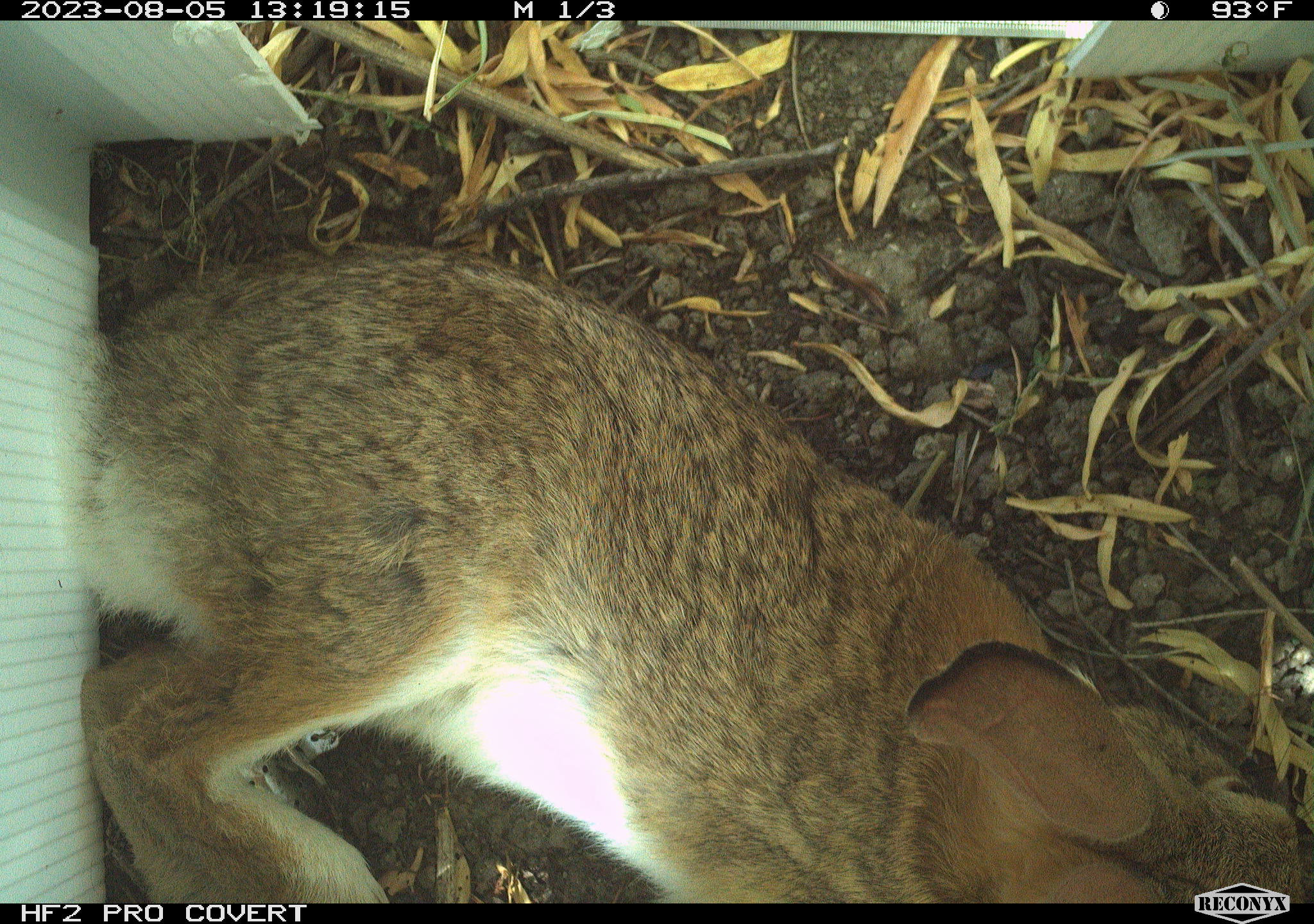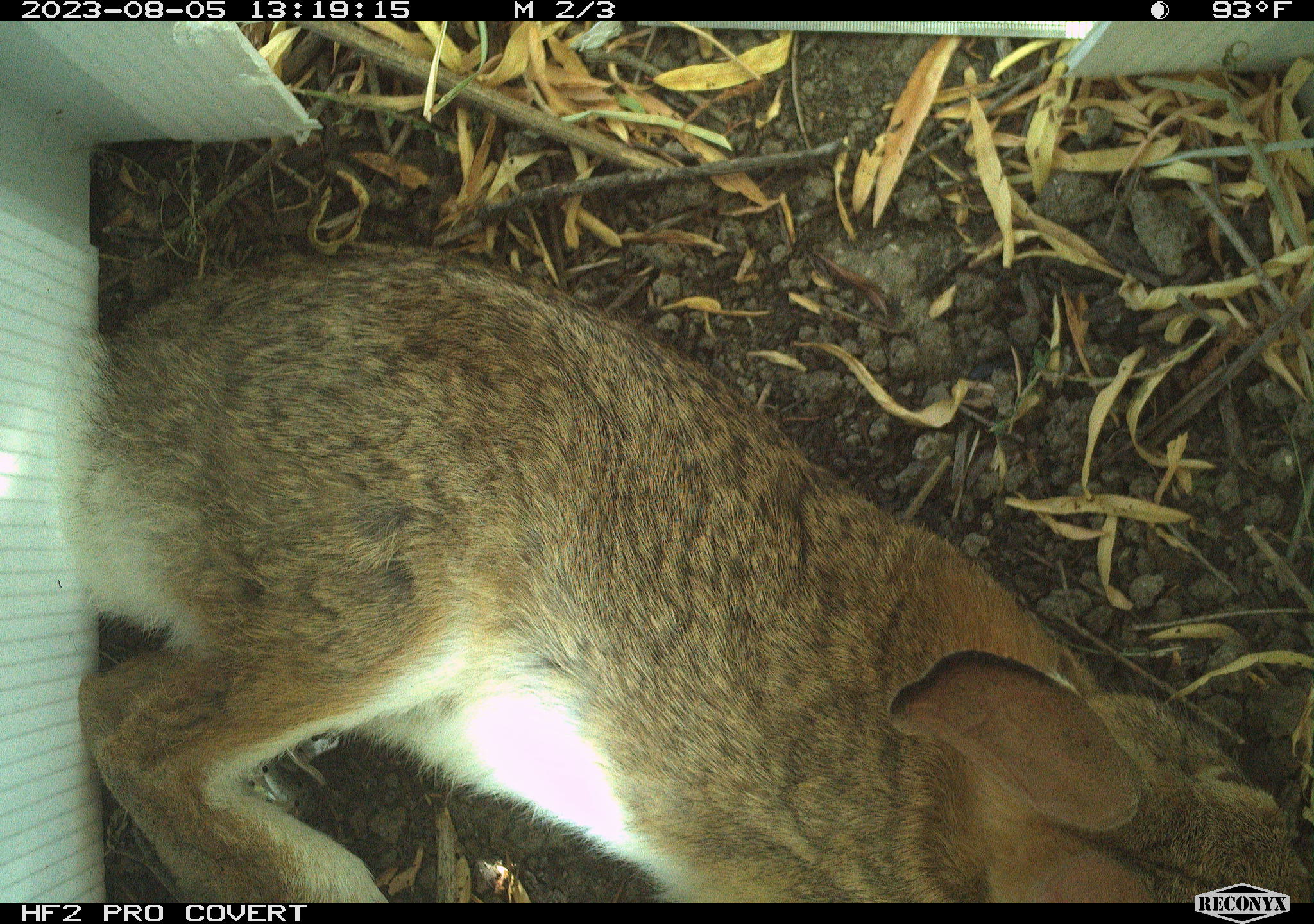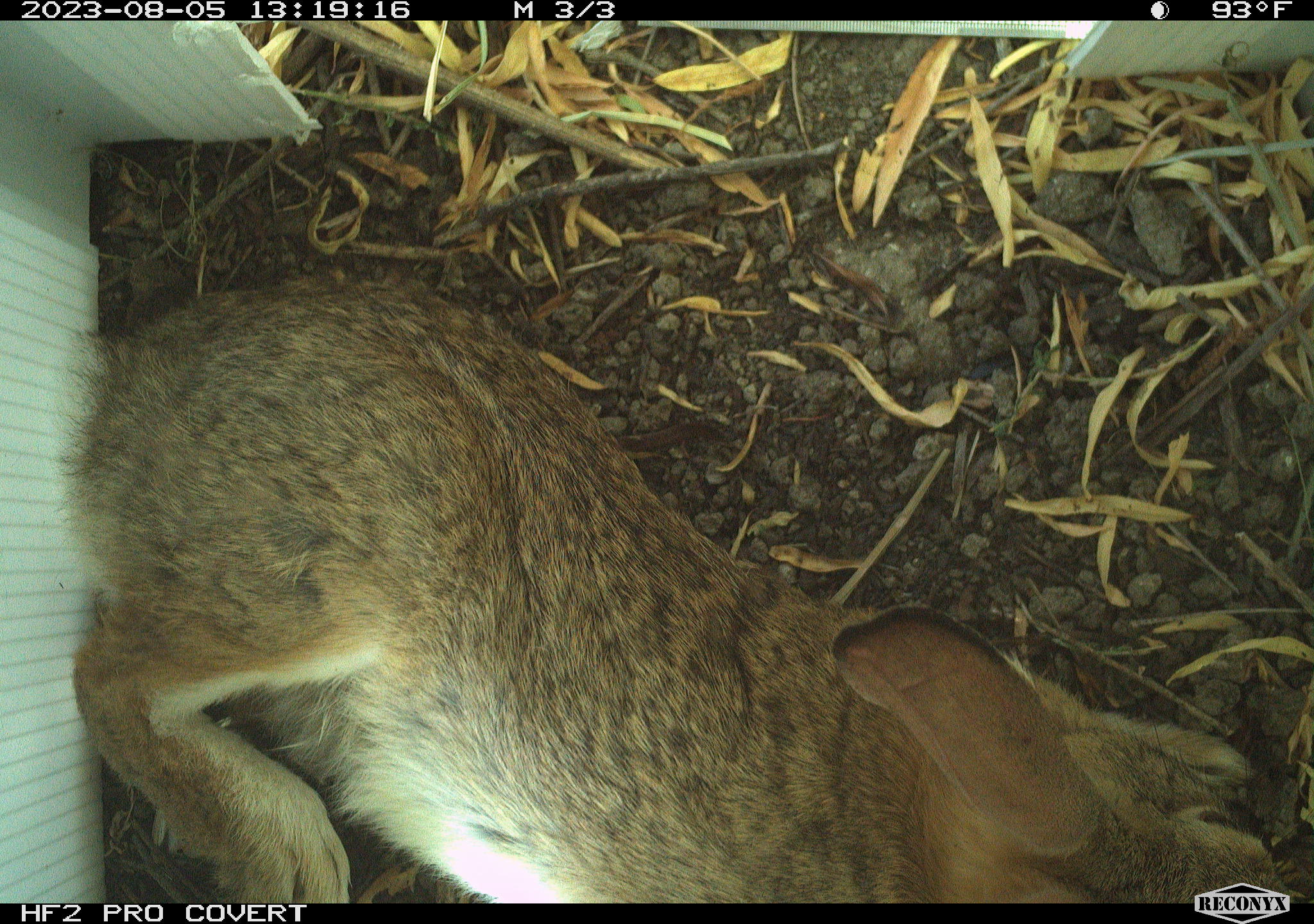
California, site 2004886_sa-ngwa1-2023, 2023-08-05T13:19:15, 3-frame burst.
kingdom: Animalia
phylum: Chordata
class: Mammalia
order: Lagomorpha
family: Leporidae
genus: Sylvilagus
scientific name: Sylvilagus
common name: cottontail rabbits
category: sylvilagus species